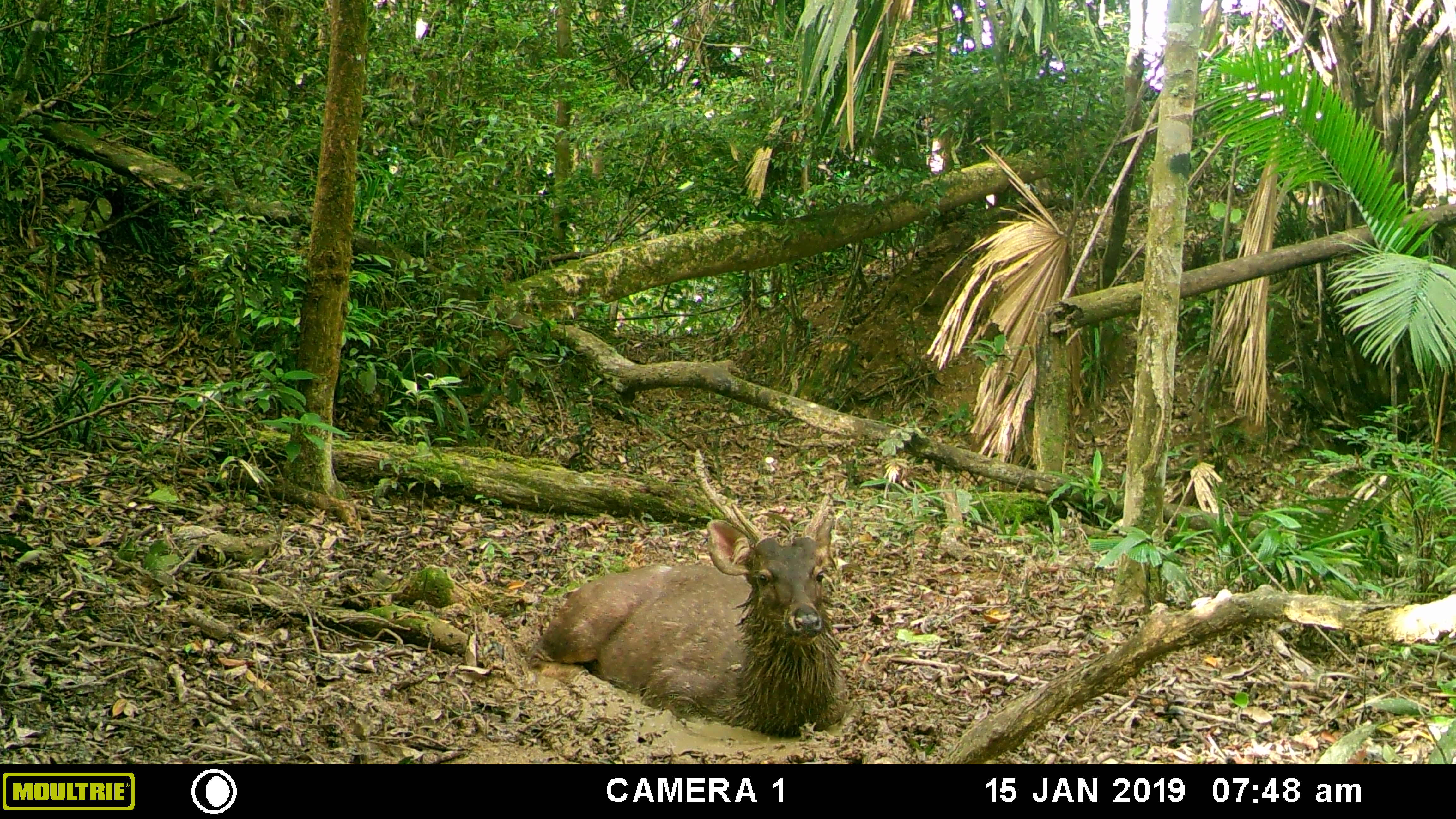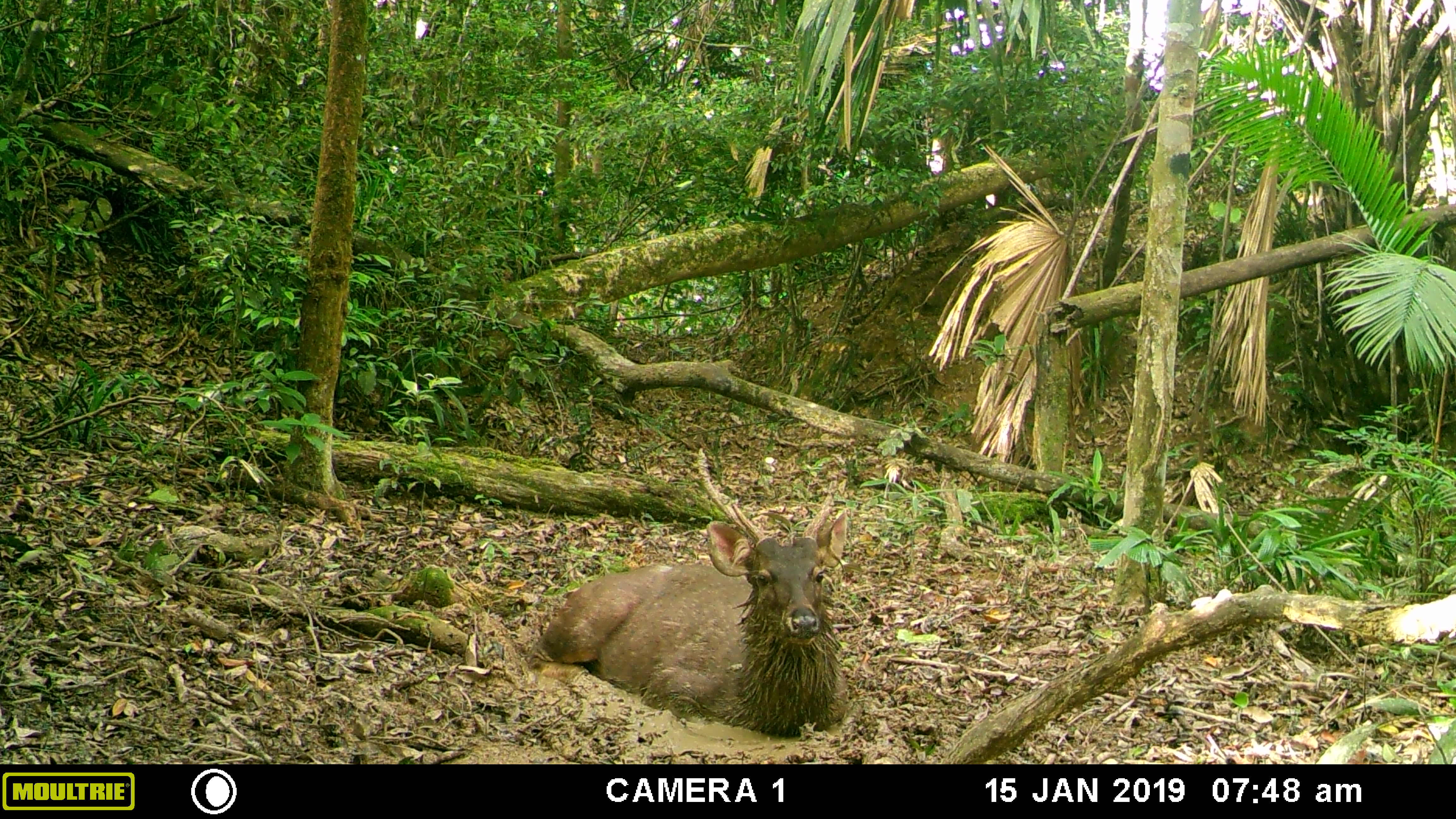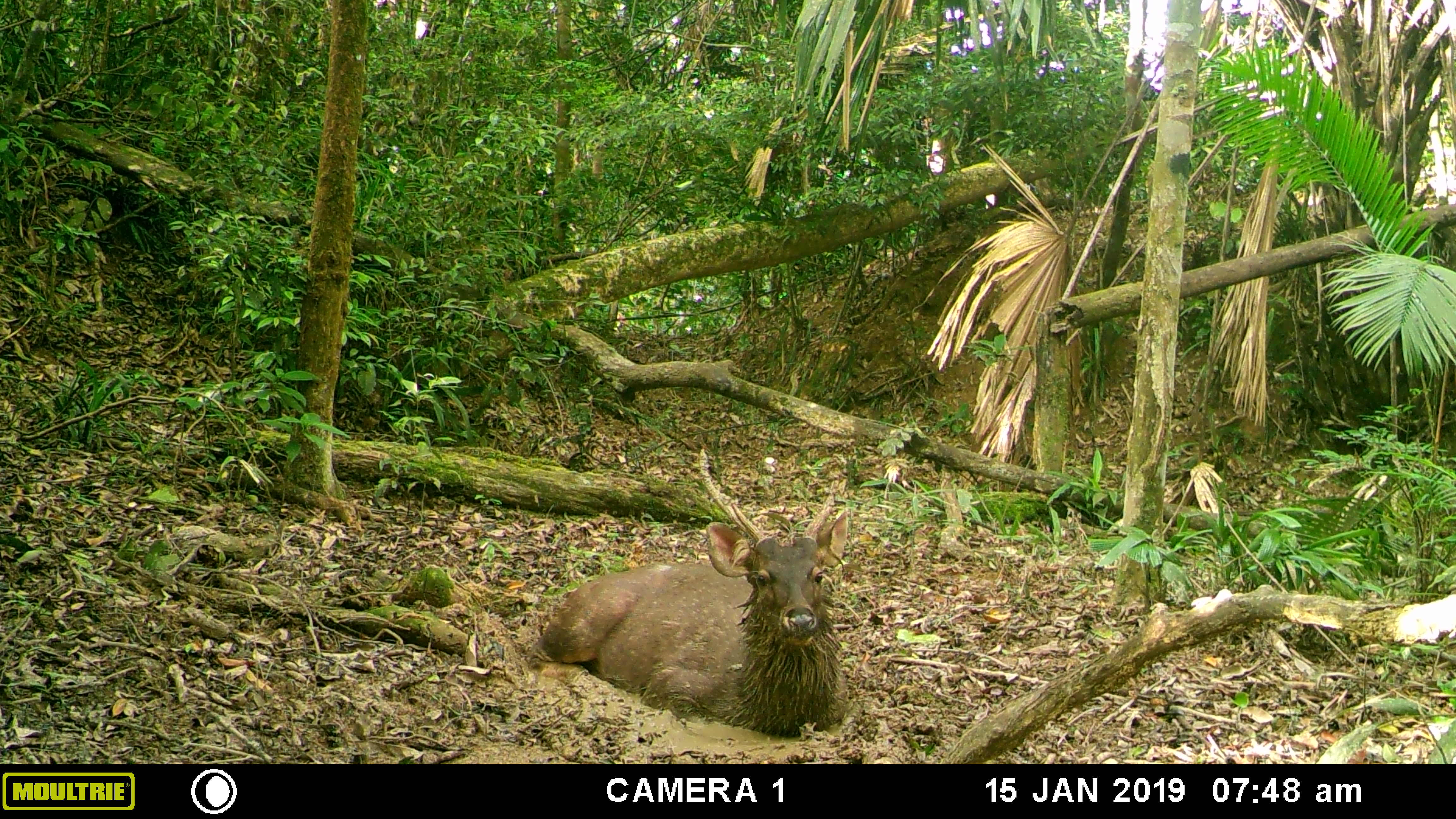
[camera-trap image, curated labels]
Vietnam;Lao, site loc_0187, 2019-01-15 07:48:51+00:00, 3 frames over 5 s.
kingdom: Animalia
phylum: Chordata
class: Mammalia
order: Artiodactyla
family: Cervidae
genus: Rusa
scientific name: Rusa unicolor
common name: sambar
Sambar (Rusa unicolor). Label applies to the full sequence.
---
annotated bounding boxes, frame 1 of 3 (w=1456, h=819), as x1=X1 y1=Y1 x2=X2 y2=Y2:
sambar: x1=525 y1=448 x2=848 y2=739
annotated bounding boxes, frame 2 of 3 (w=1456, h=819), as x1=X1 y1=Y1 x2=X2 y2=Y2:
sambar: x1=525 y1=448 x2=848 y2=739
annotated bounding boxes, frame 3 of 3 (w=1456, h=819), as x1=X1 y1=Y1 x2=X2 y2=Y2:
sambar: x1=525 y1=448 x2=848 y2=739